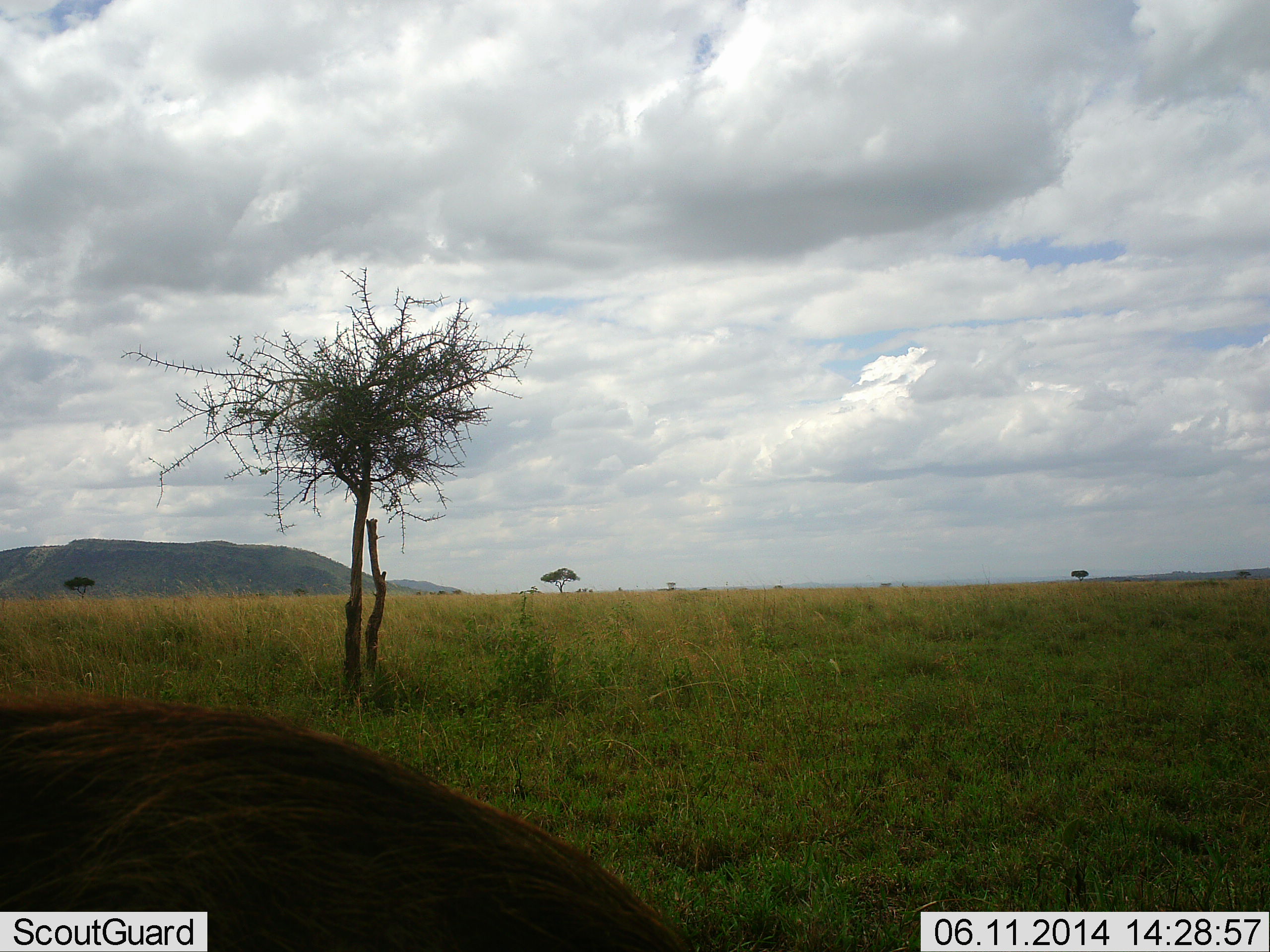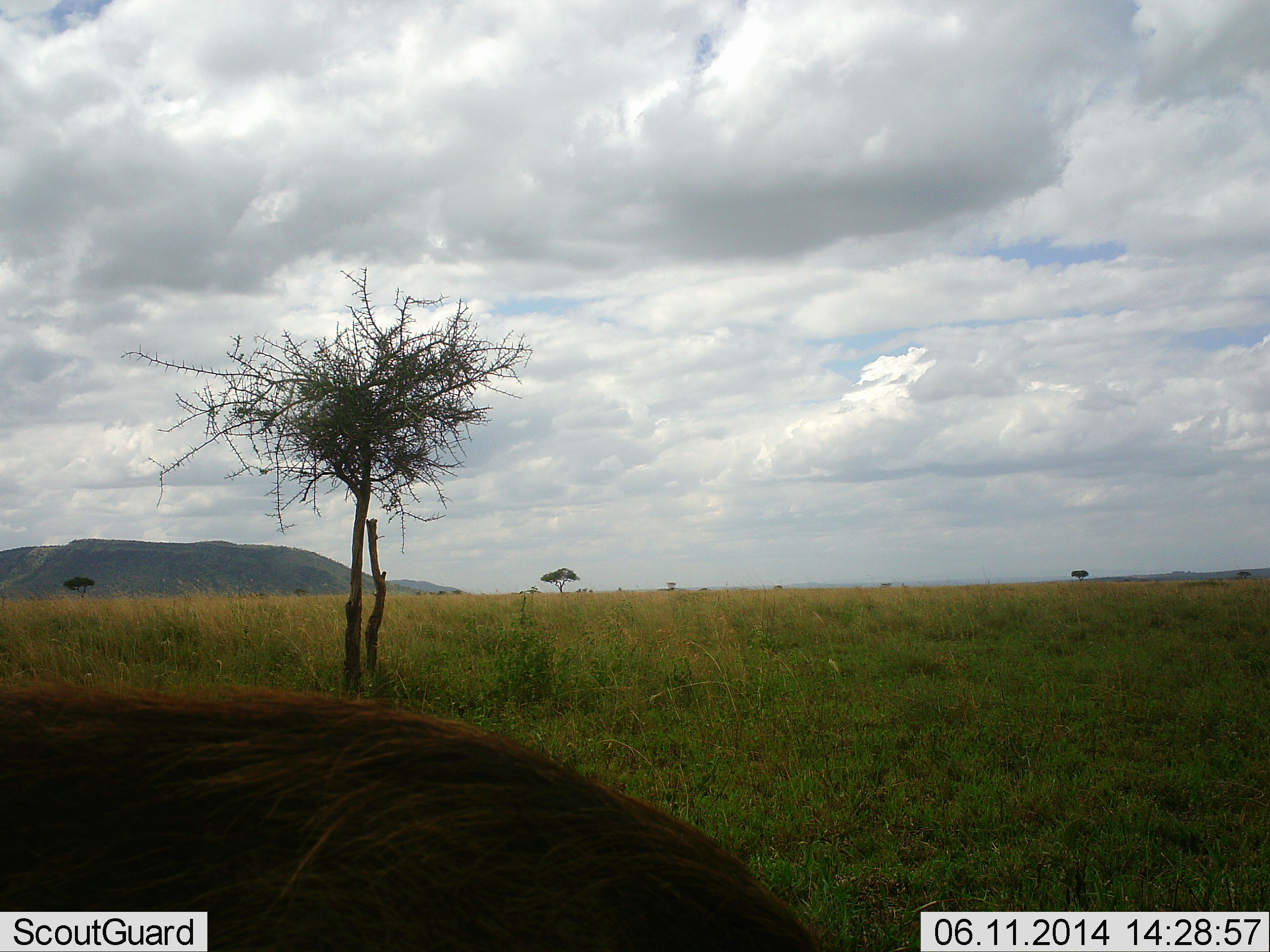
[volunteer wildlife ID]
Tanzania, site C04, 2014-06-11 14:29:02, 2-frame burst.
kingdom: Animalia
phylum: Chordata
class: Mammalia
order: Artiodactyla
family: Suidae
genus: Phacochoerus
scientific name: Phacochoerus africanus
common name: warthog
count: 1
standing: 44%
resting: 0%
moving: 22%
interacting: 0%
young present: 0%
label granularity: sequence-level